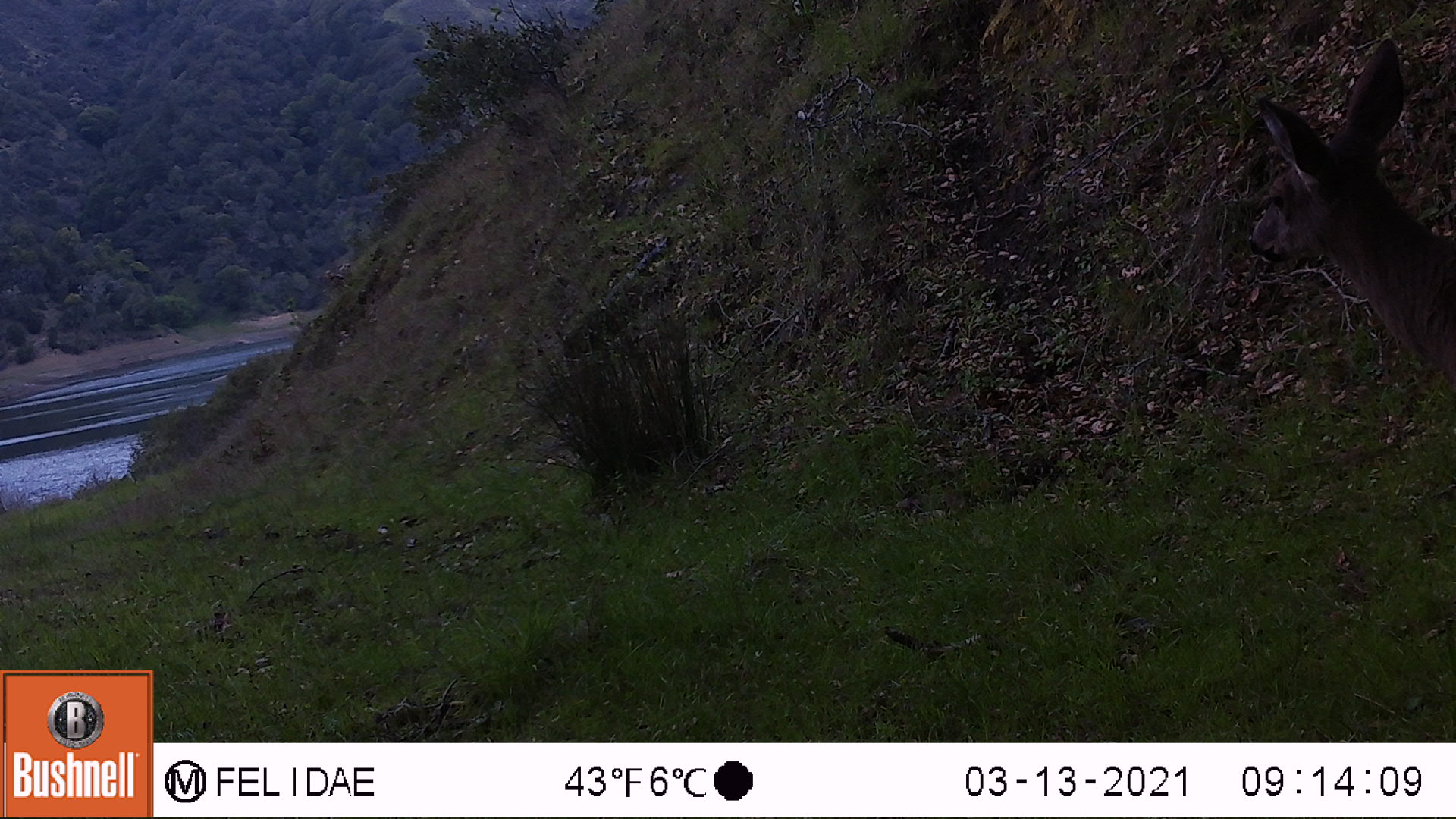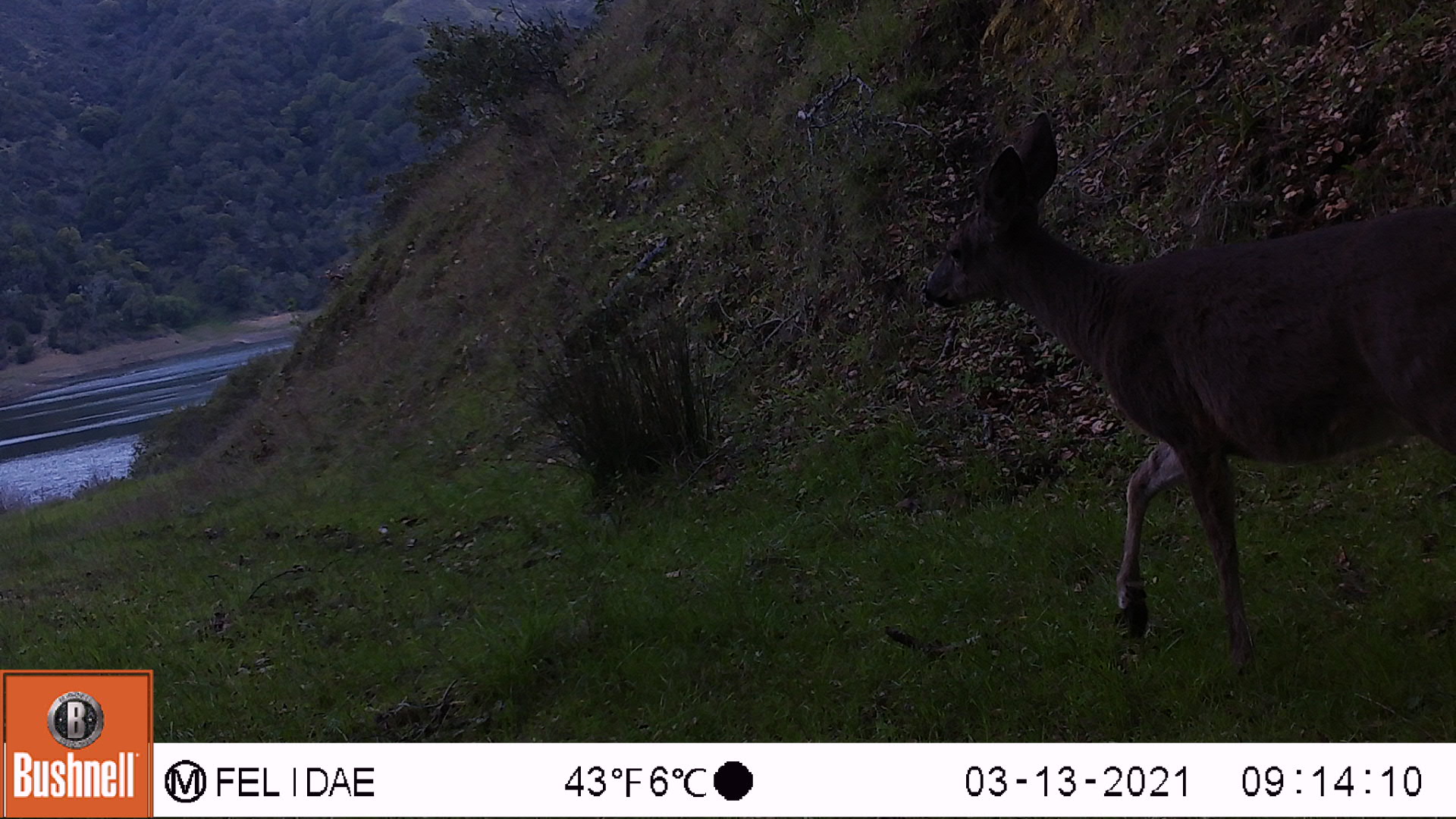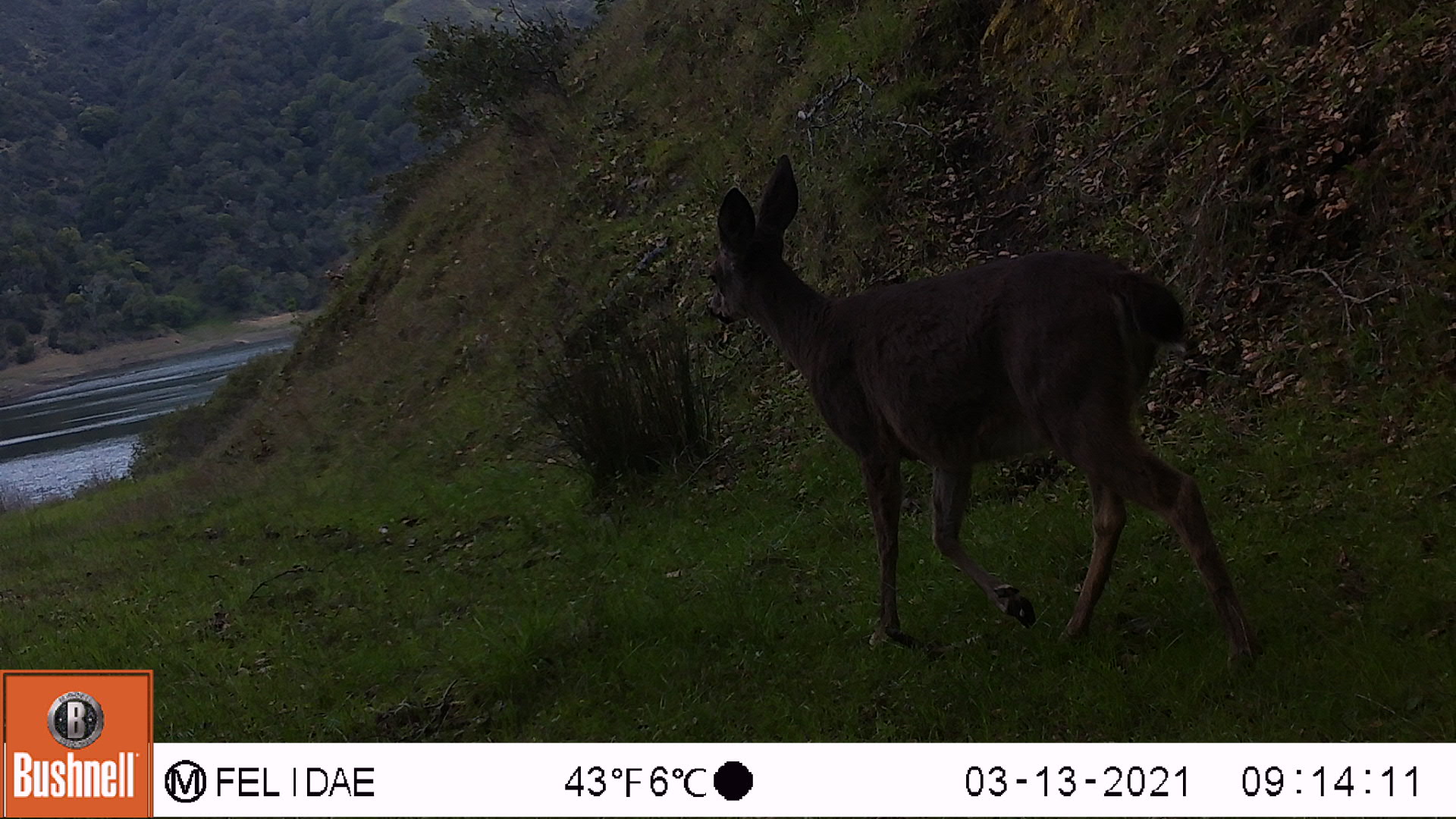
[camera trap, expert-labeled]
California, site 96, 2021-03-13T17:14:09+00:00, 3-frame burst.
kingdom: Animalia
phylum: Chordata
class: Mammalia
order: Artiodactyla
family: Cervidae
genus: Odocoileus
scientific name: Odocoileus hemionus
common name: mule deer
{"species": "mule deer (Odocoileus hemionus)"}